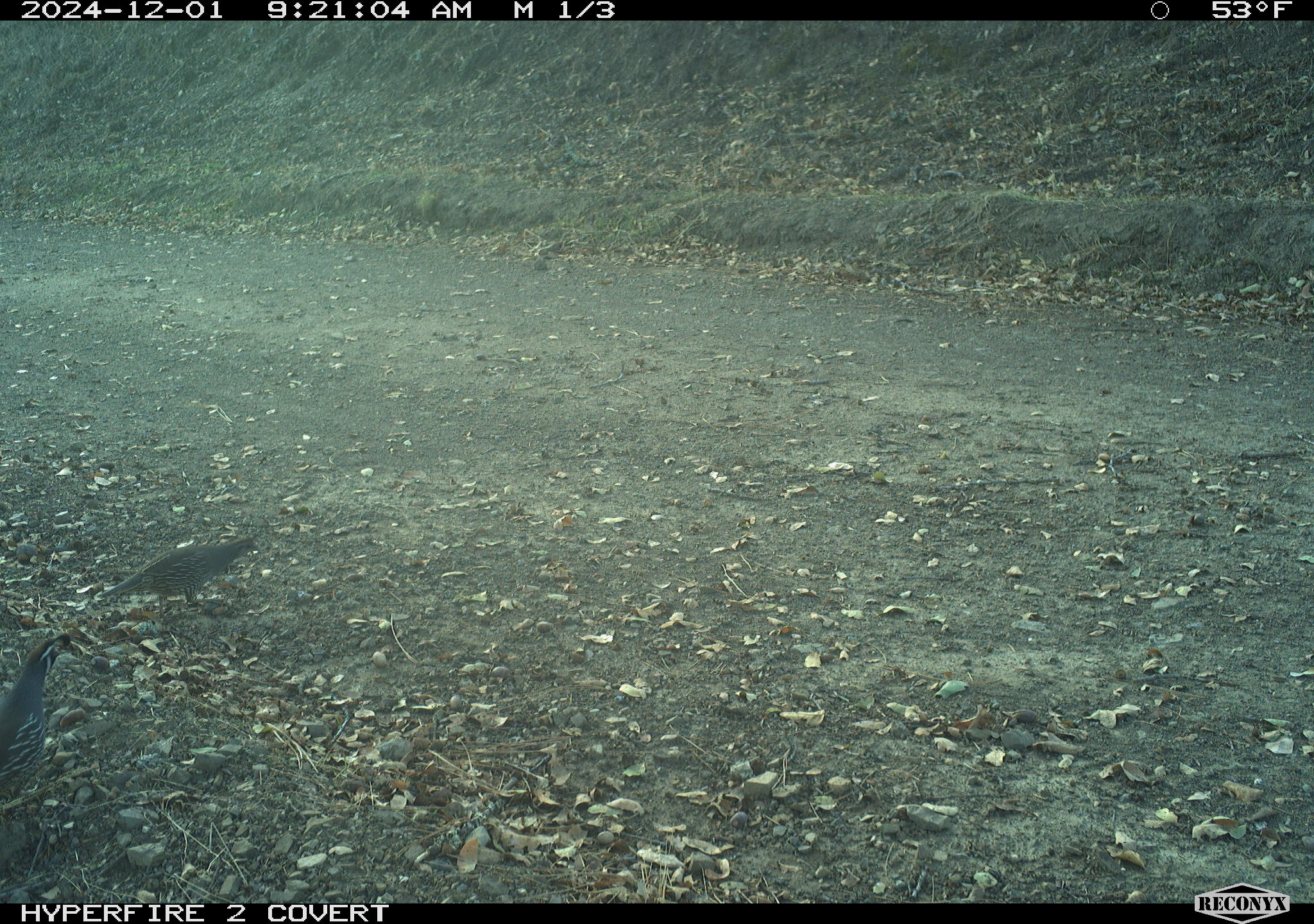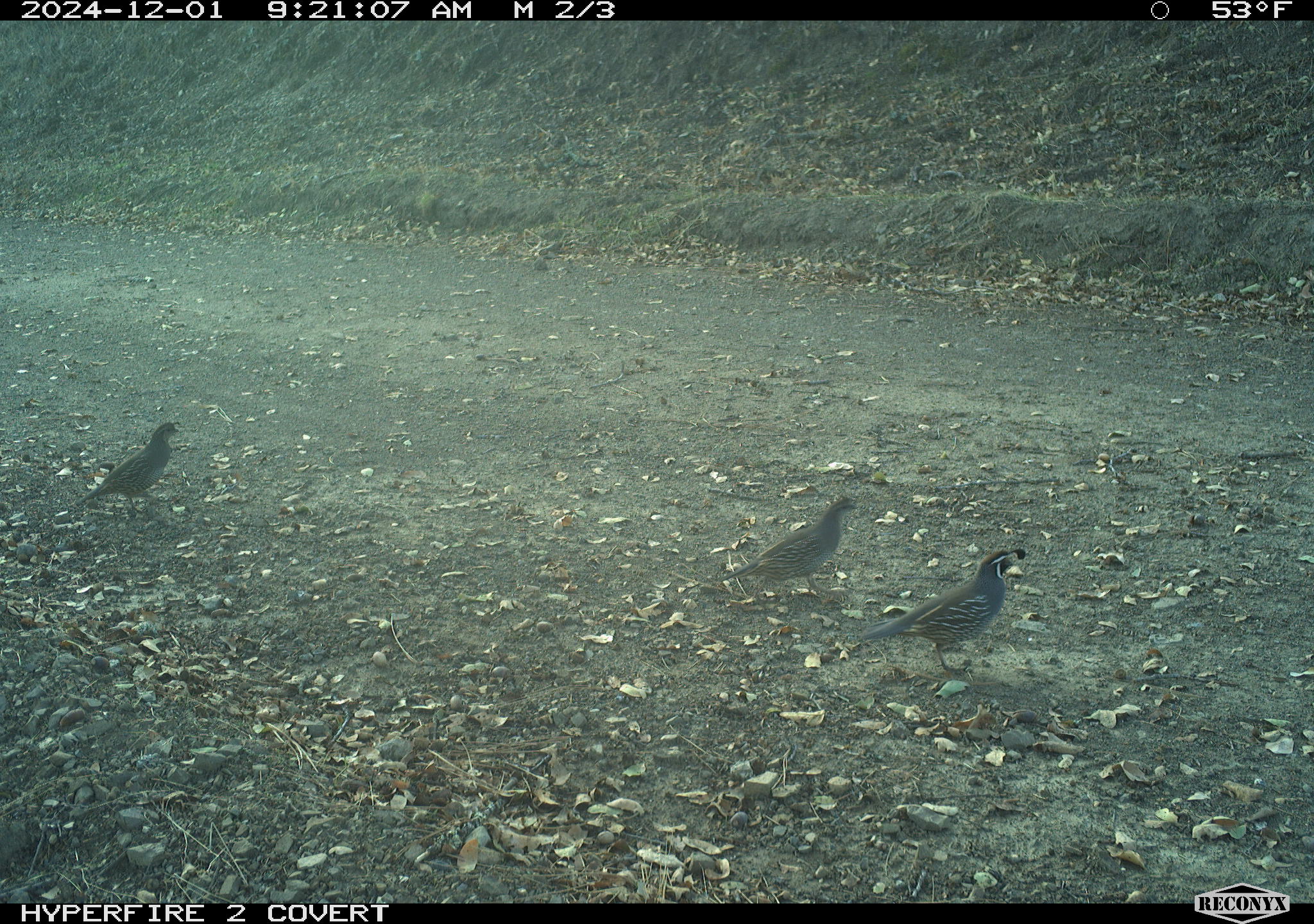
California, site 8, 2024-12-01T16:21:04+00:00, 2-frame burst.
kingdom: Animalia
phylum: Chordata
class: Aves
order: Galliformes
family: Odontophoridae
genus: Callipepla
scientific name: Callipepla californica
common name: california quail